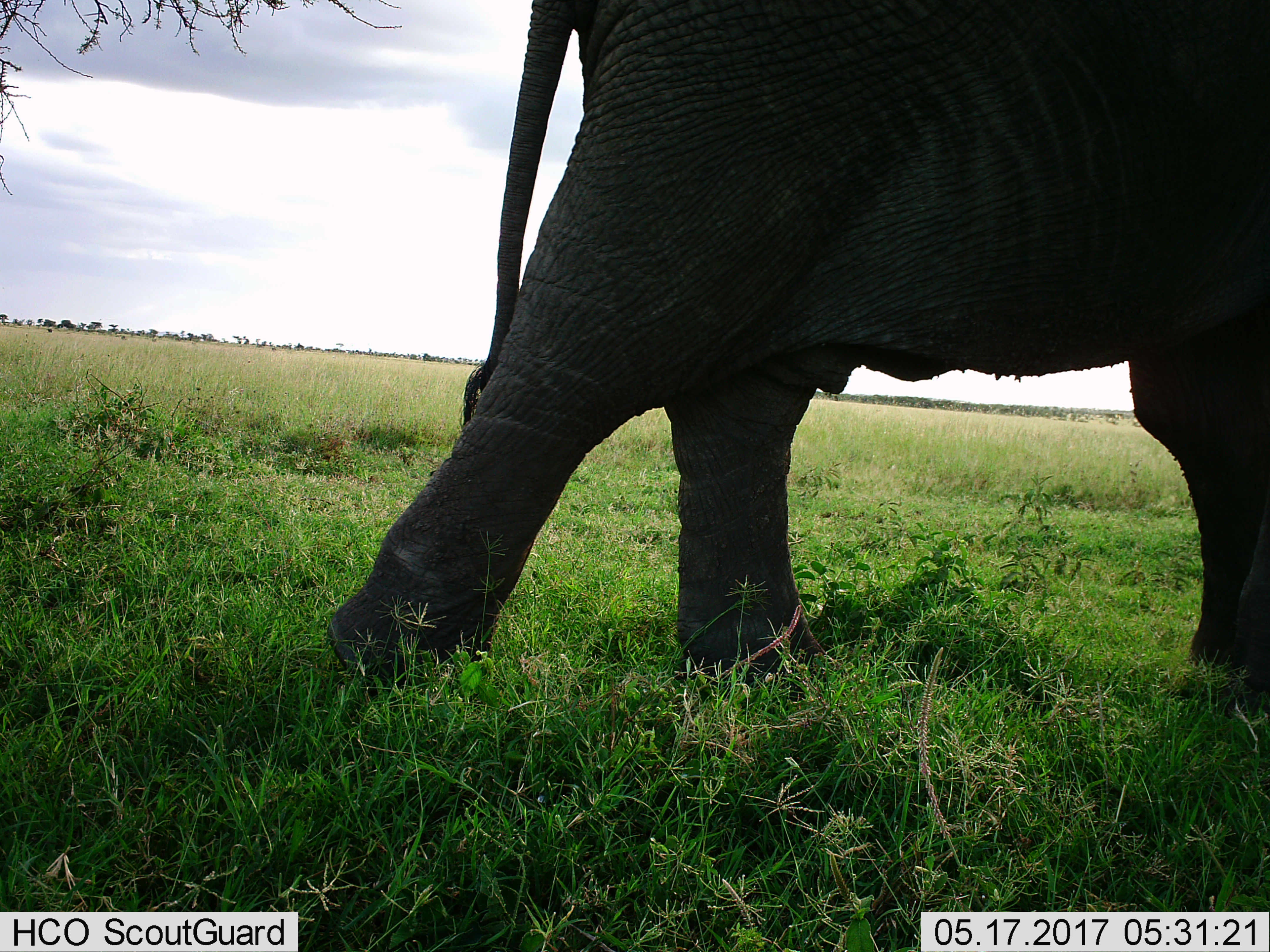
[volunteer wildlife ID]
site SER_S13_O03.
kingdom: Animalia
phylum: Chordata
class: Mammalia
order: Proboscidea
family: Elephantidae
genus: Loxodonta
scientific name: Loxodonta africana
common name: african bush elephant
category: elephant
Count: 1.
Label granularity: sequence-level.